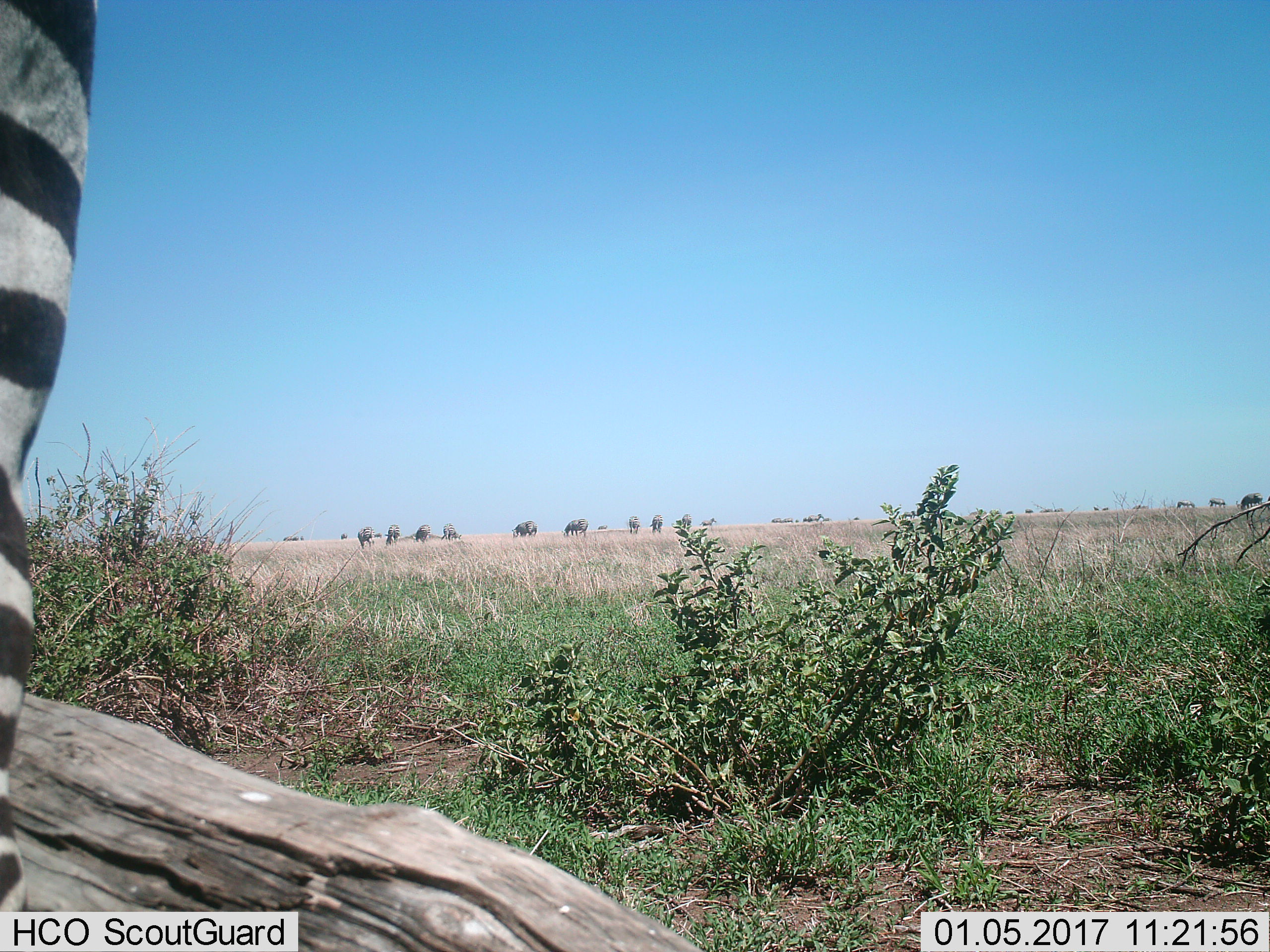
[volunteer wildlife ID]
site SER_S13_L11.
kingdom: Animalia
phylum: Chordata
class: Mammalia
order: Perissodactyla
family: Equidae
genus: Equus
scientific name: Equus quagga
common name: plains zebra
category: zebraplains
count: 11-50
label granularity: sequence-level